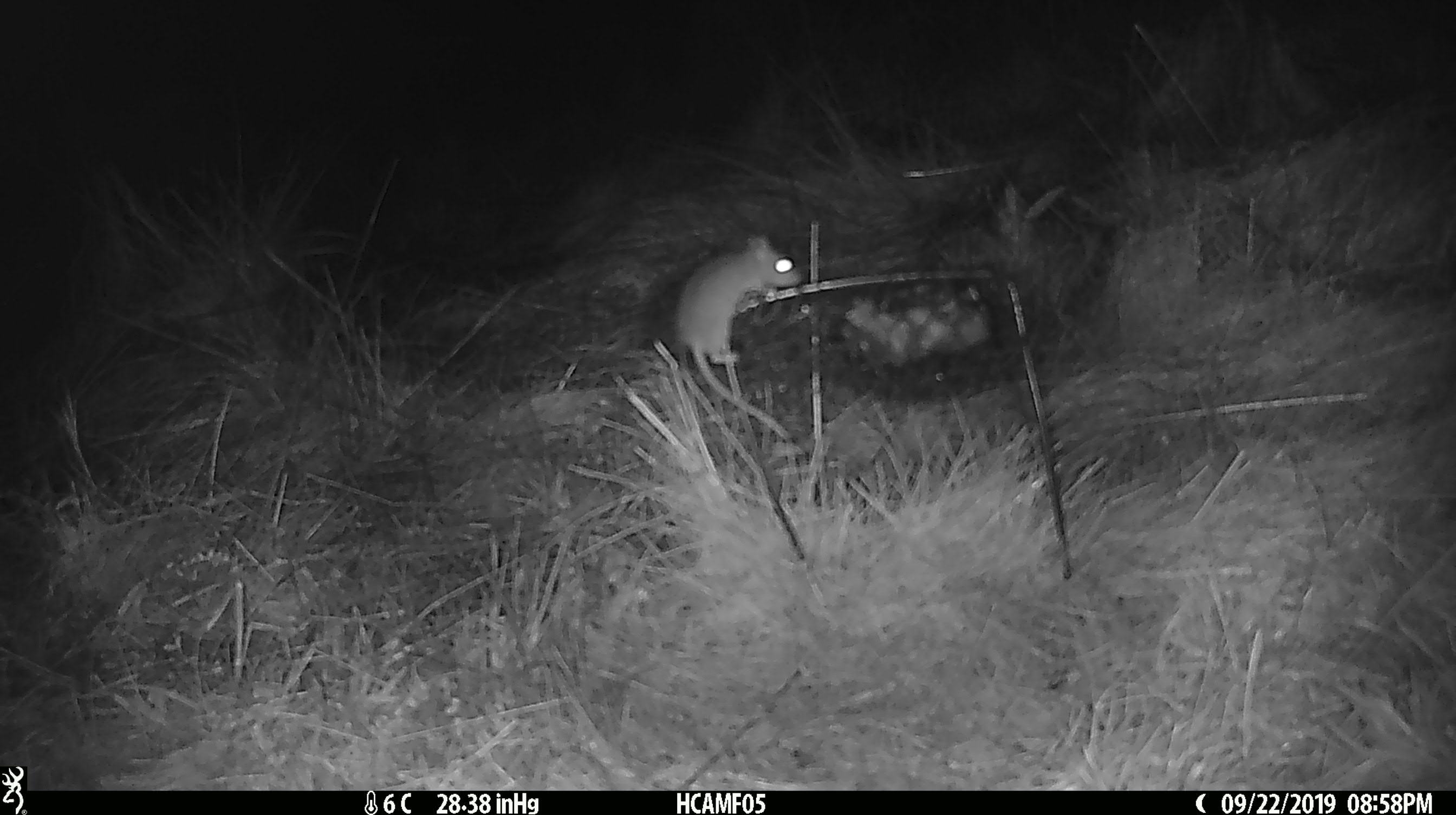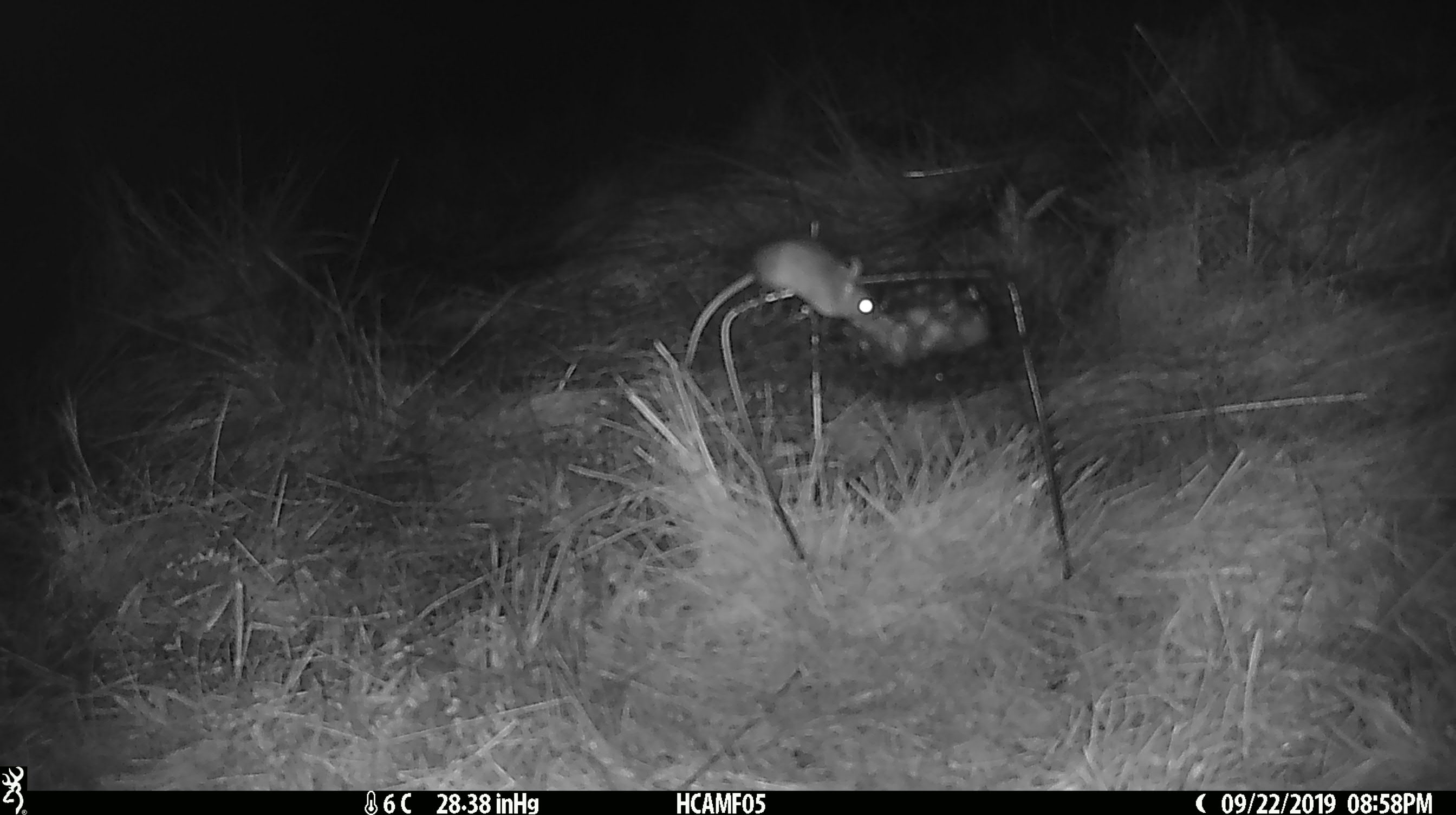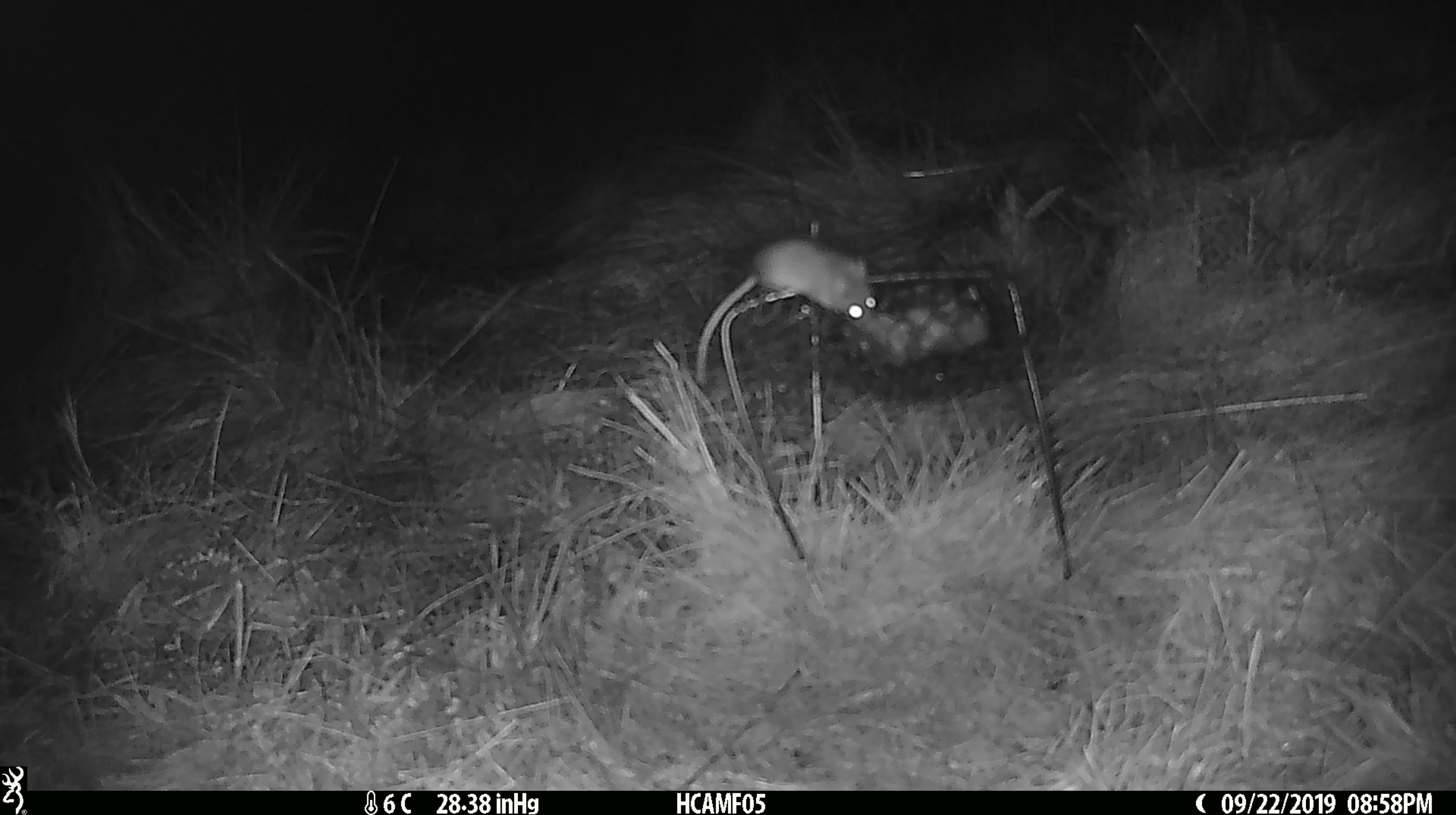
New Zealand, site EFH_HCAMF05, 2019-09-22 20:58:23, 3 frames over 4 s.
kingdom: Animalia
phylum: Chordata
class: Mammalia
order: Rodentia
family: Muridae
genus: Mus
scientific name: Mus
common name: mouse